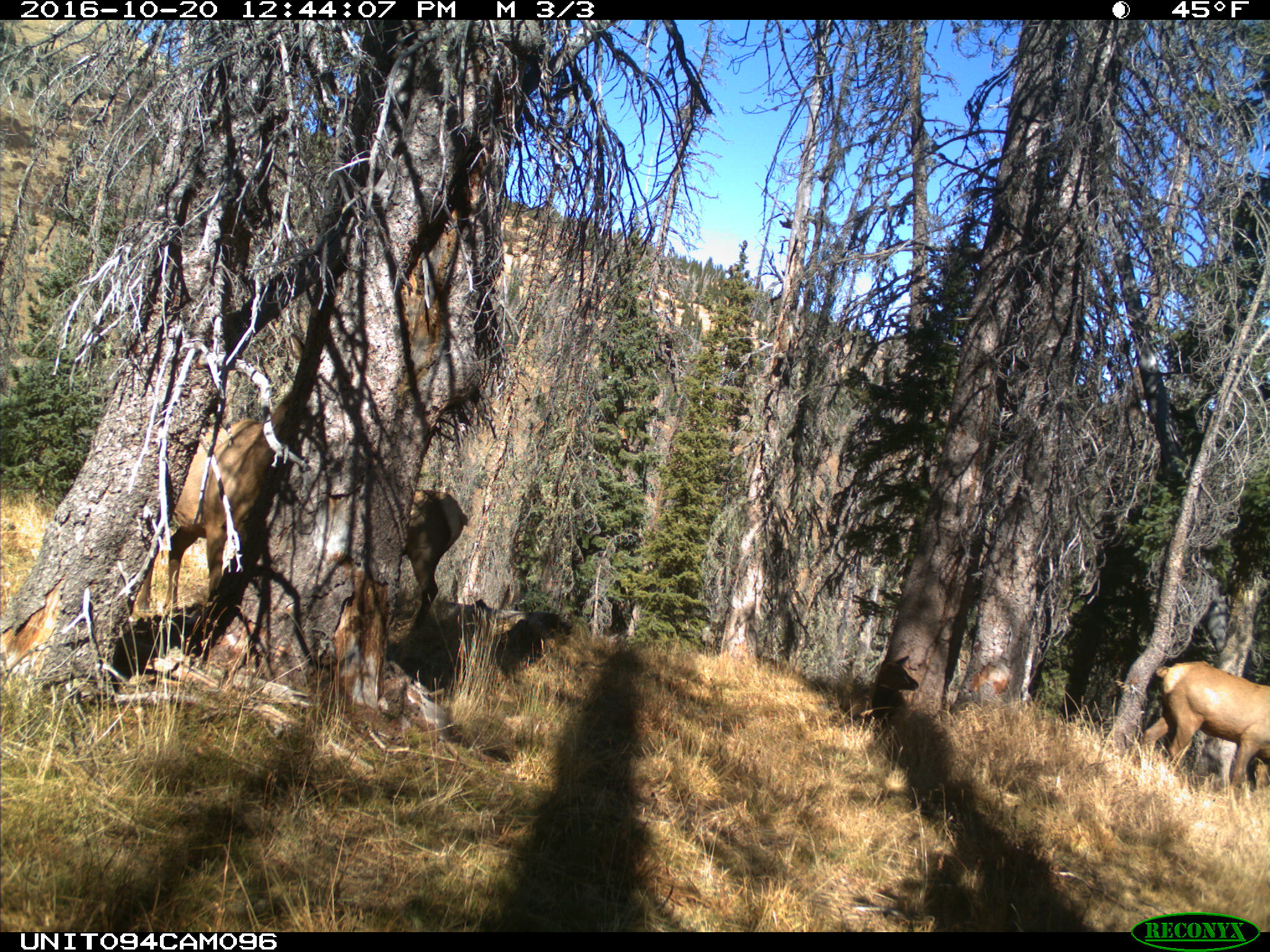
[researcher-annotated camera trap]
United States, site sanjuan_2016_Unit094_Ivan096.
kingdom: Animalia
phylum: Chordata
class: Mammalia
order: Artiodactyla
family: Cervidae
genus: Cervus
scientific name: Cervus elaphus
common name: red deer